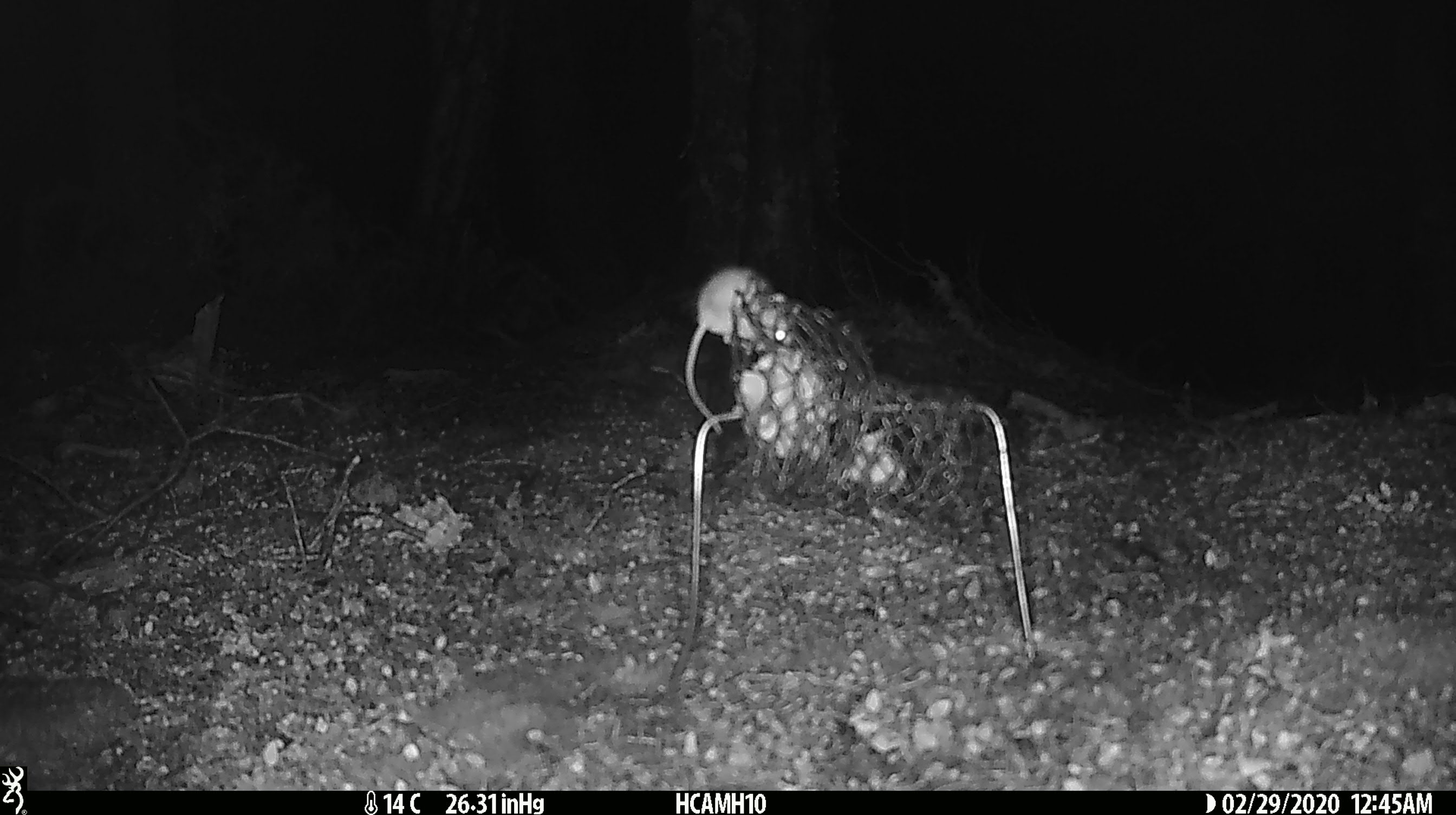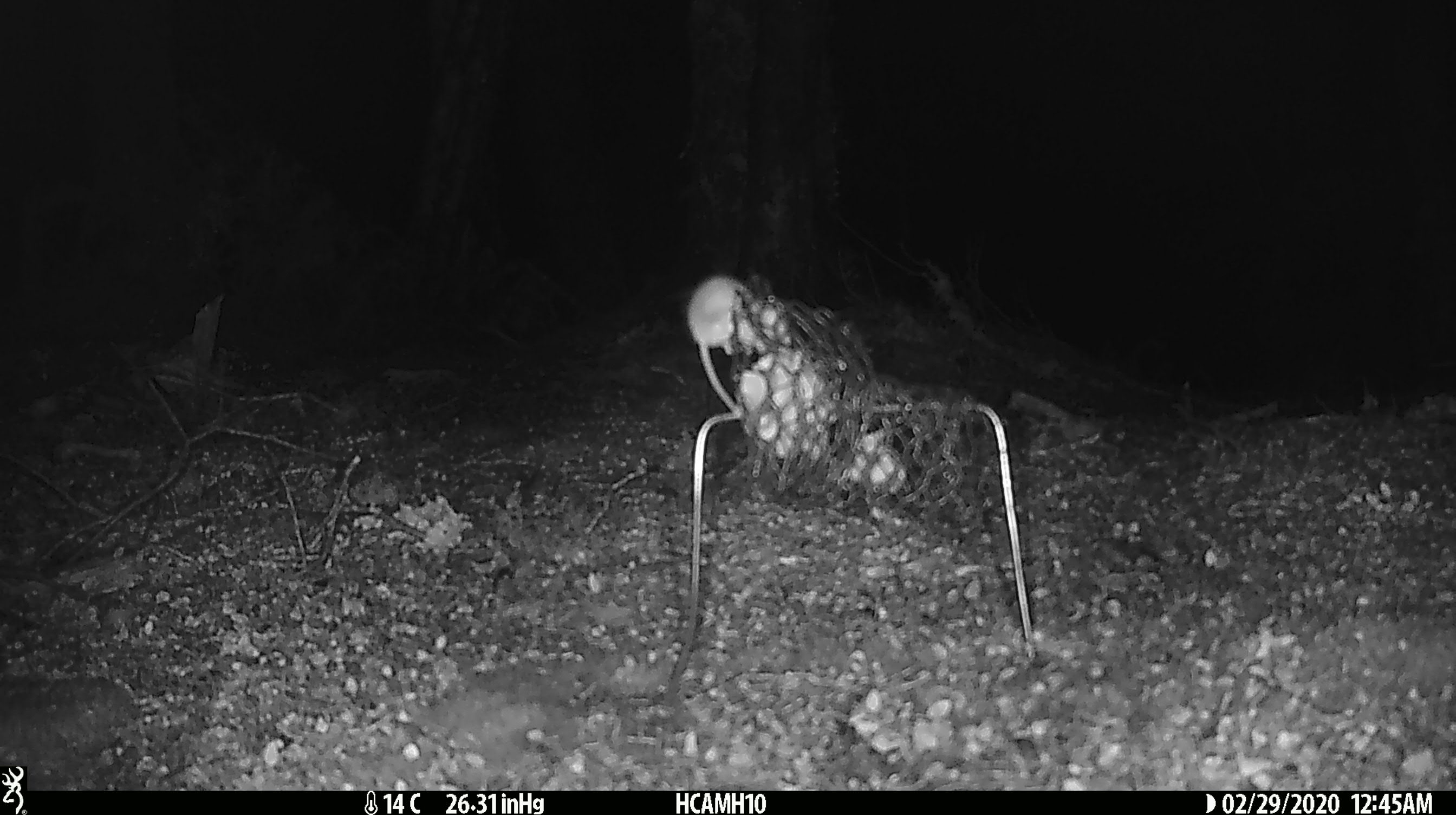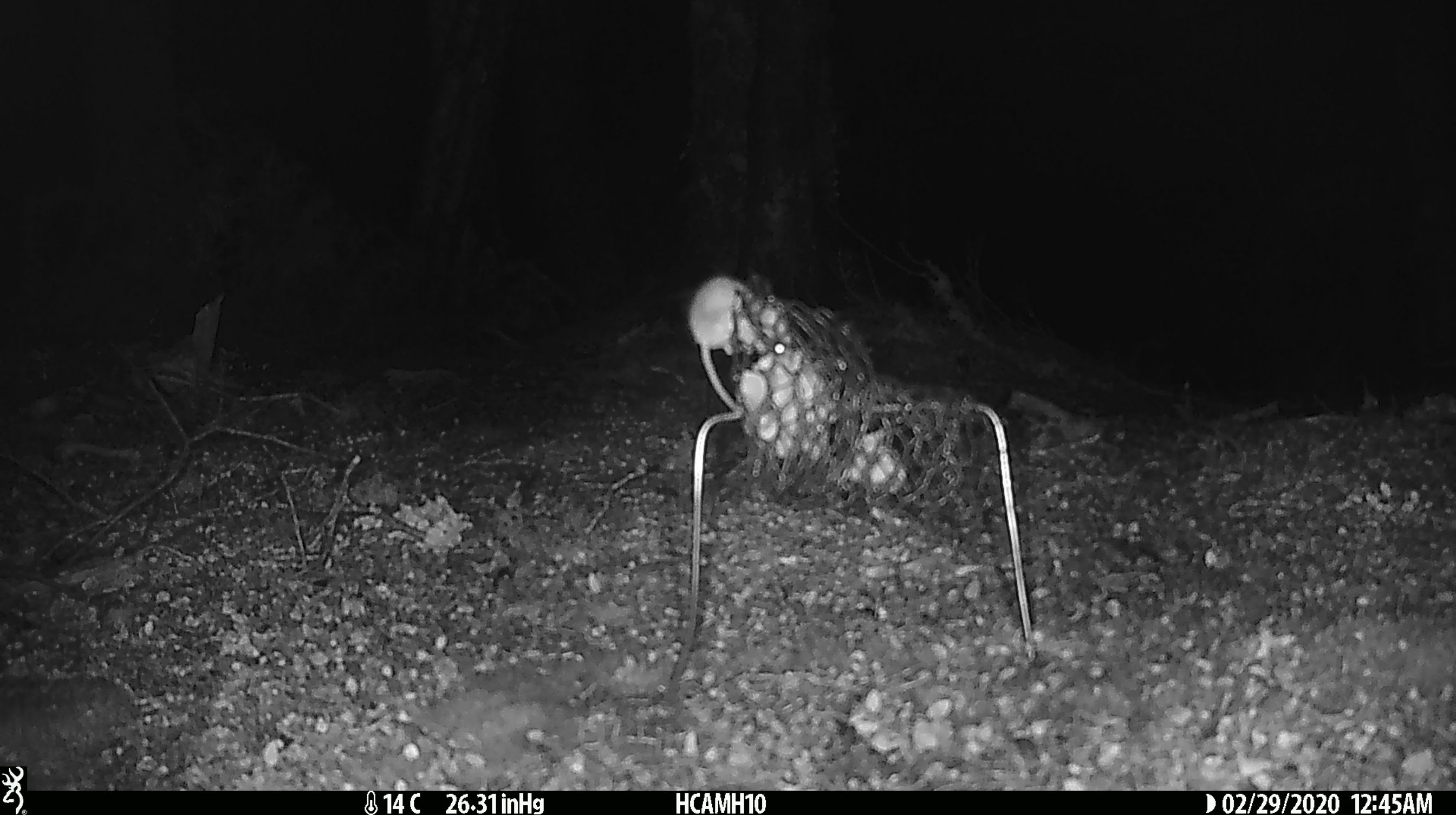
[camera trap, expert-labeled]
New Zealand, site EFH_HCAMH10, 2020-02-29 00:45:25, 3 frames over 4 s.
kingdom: Animalia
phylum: Chordata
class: Mammalia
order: Rodentia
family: Muridae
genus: Mus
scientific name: Mus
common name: mouse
Mouse (Mus).